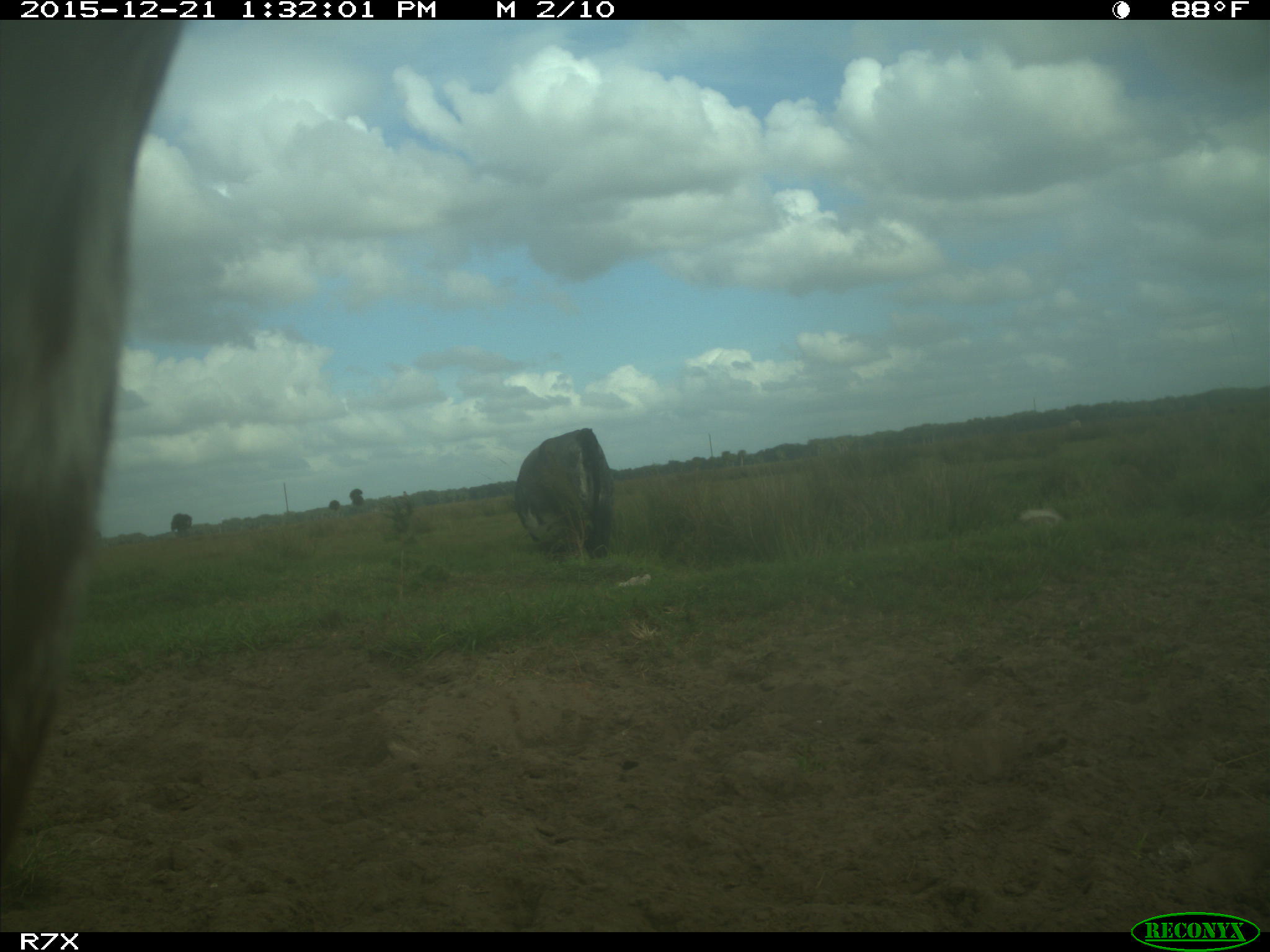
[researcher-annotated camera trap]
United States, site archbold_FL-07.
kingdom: Animalia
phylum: Chordata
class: Mammalia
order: Artiodactyla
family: Bovidae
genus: Bos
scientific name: Bos taurus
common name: domestic cow